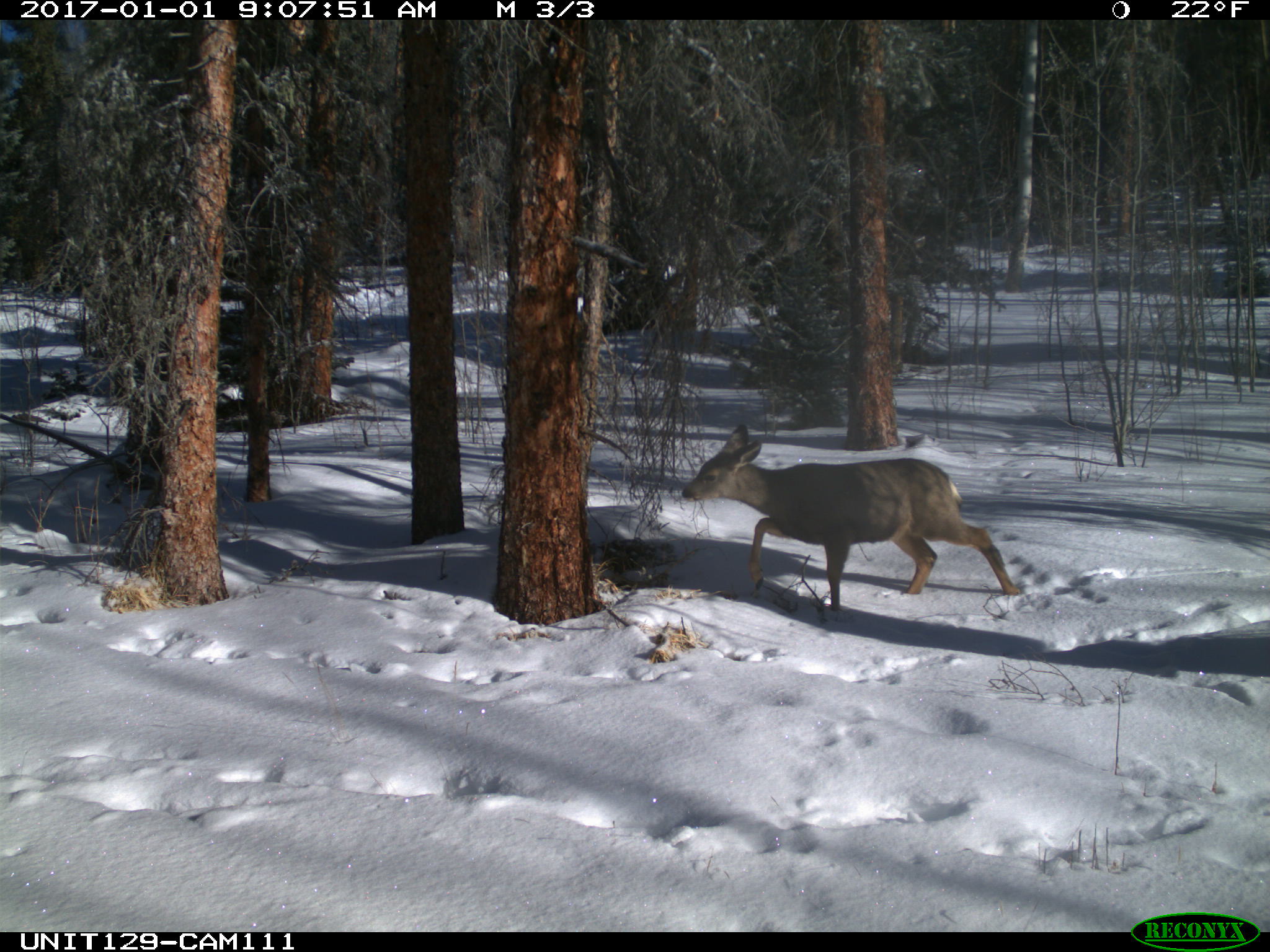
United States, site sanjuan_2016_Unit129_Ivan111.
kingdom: Animalia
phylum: Chordata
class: Mammalia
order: Artiodactyla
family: Cervidae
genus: Odocoileus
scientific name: Odocoileus hemionus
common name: mule deer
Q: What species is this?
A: Odocoileus hemionus (mule deer).